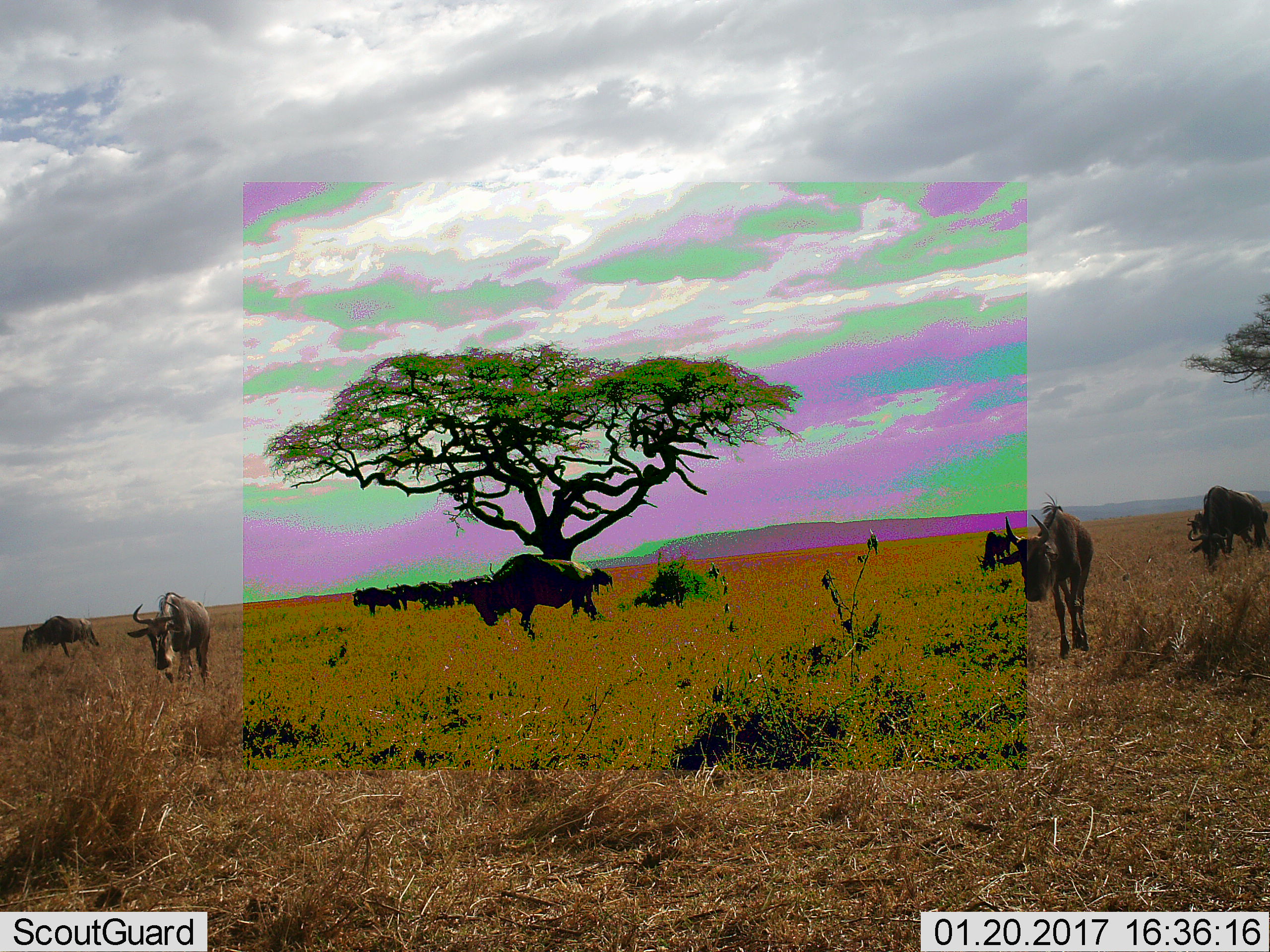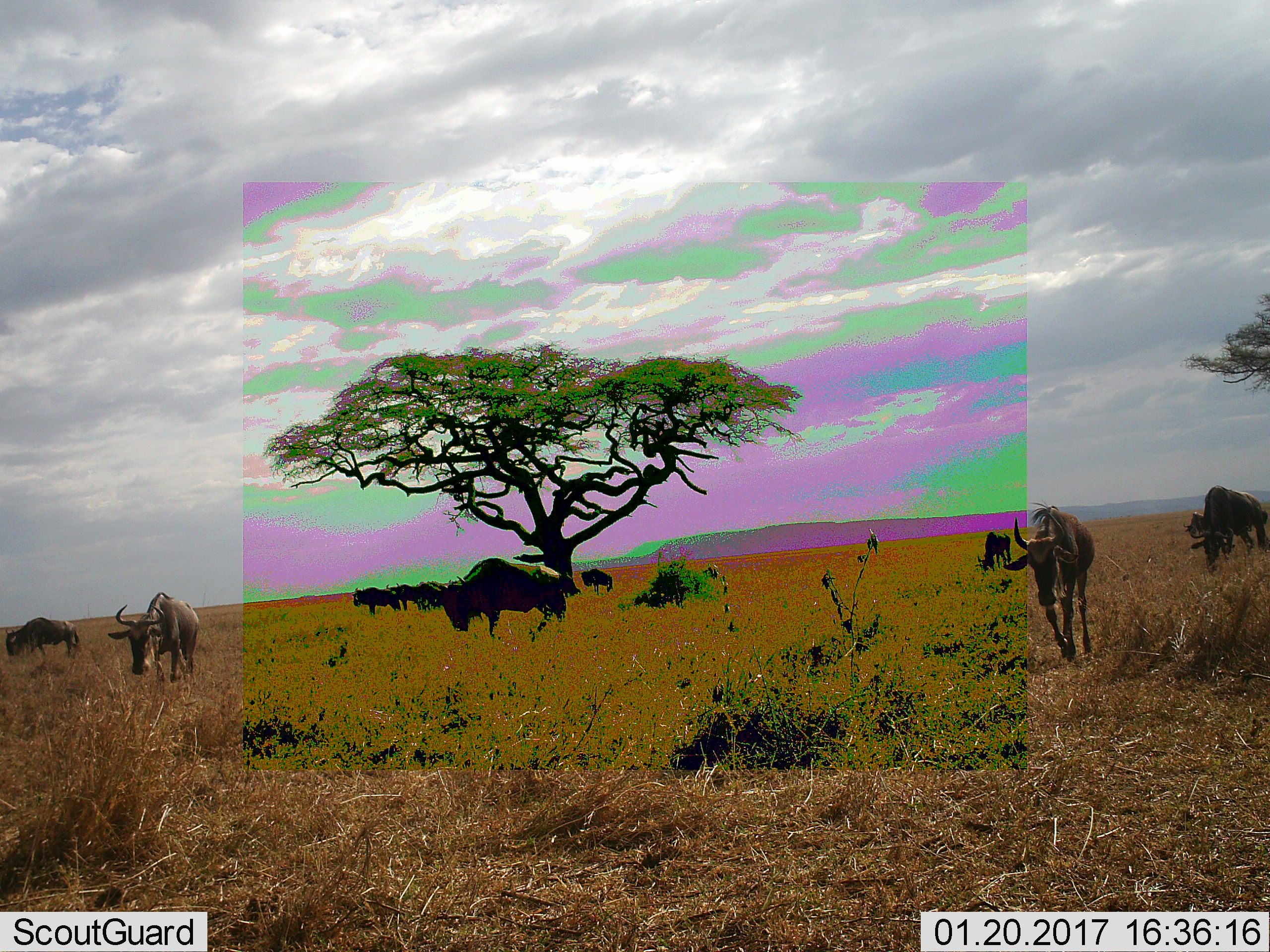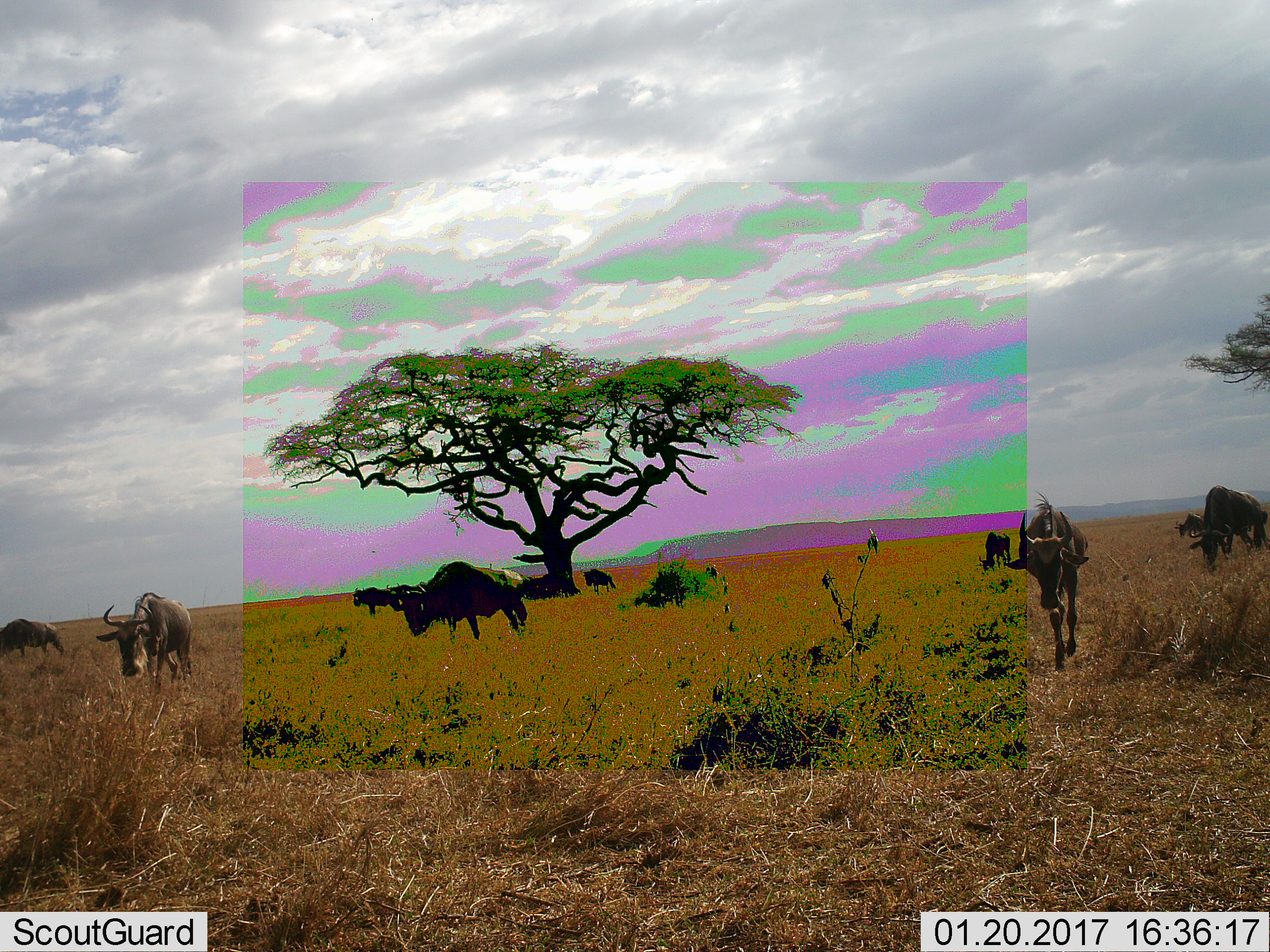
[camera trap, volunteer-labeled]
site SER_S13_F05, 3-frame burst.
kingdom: Animalia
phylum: Chordata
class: Mammalia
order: Artiodactyla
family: Bovidae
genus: Connochaetes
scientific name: Connochaetes taurinus taurinus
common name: blue wildebeest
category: wildebeestblue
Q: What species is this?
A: Wildebeestblue (blue wildebeest) (Connochaetes taurinus taurinus).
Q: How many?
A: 11-50.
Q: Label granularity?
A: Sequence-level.